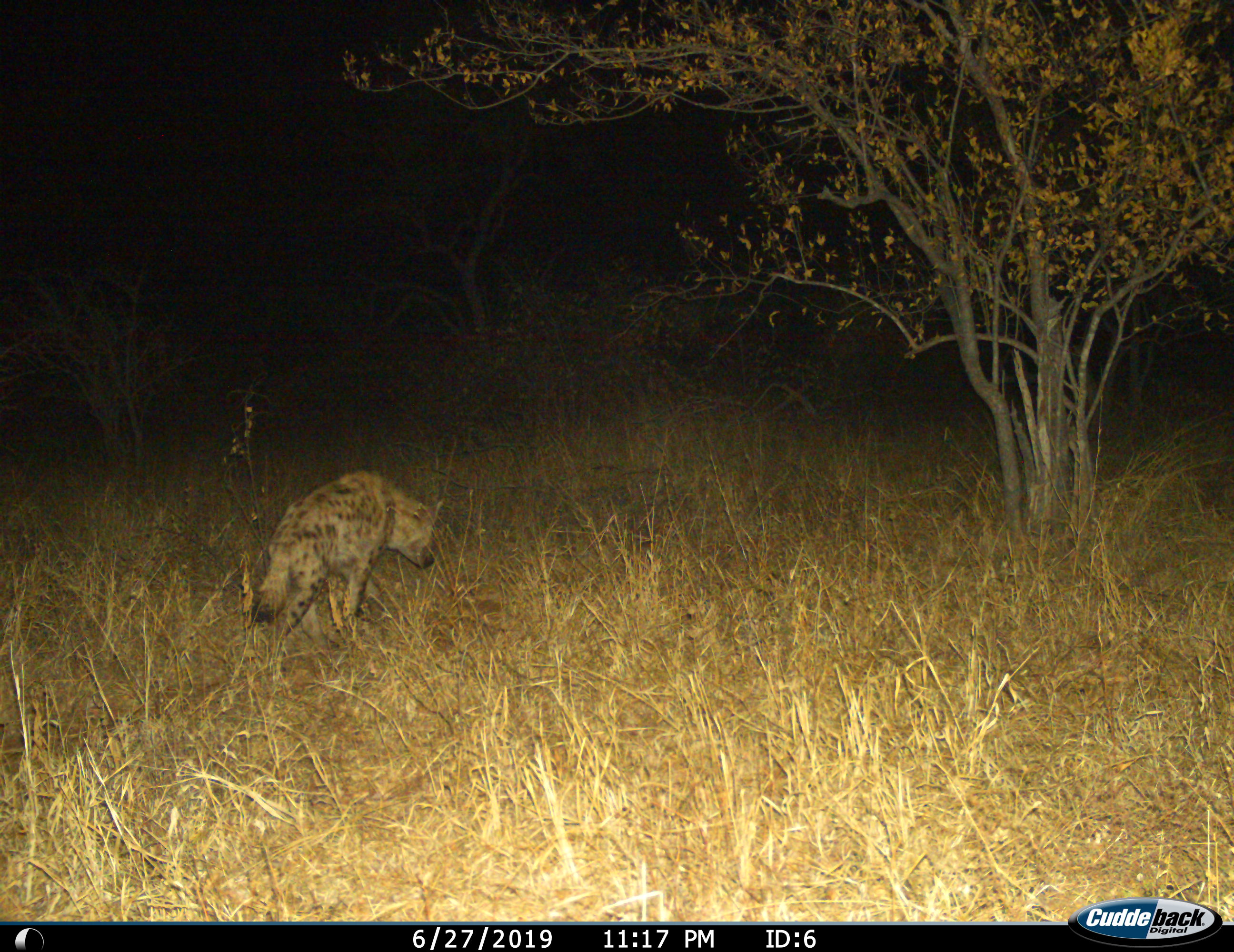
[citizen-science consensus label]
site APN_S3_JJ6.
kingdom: Animalia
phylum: Chordata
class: Mammalia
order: Carnivora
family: Hyaenidae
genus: Crocuta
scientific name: Crocuta crocuta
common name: spotted hyena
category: hyenaspotted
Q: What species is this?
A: Hyenaspotted (spotted hyena) (Crocuta crocuta).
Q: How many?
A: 1.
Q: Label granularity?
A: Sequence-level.